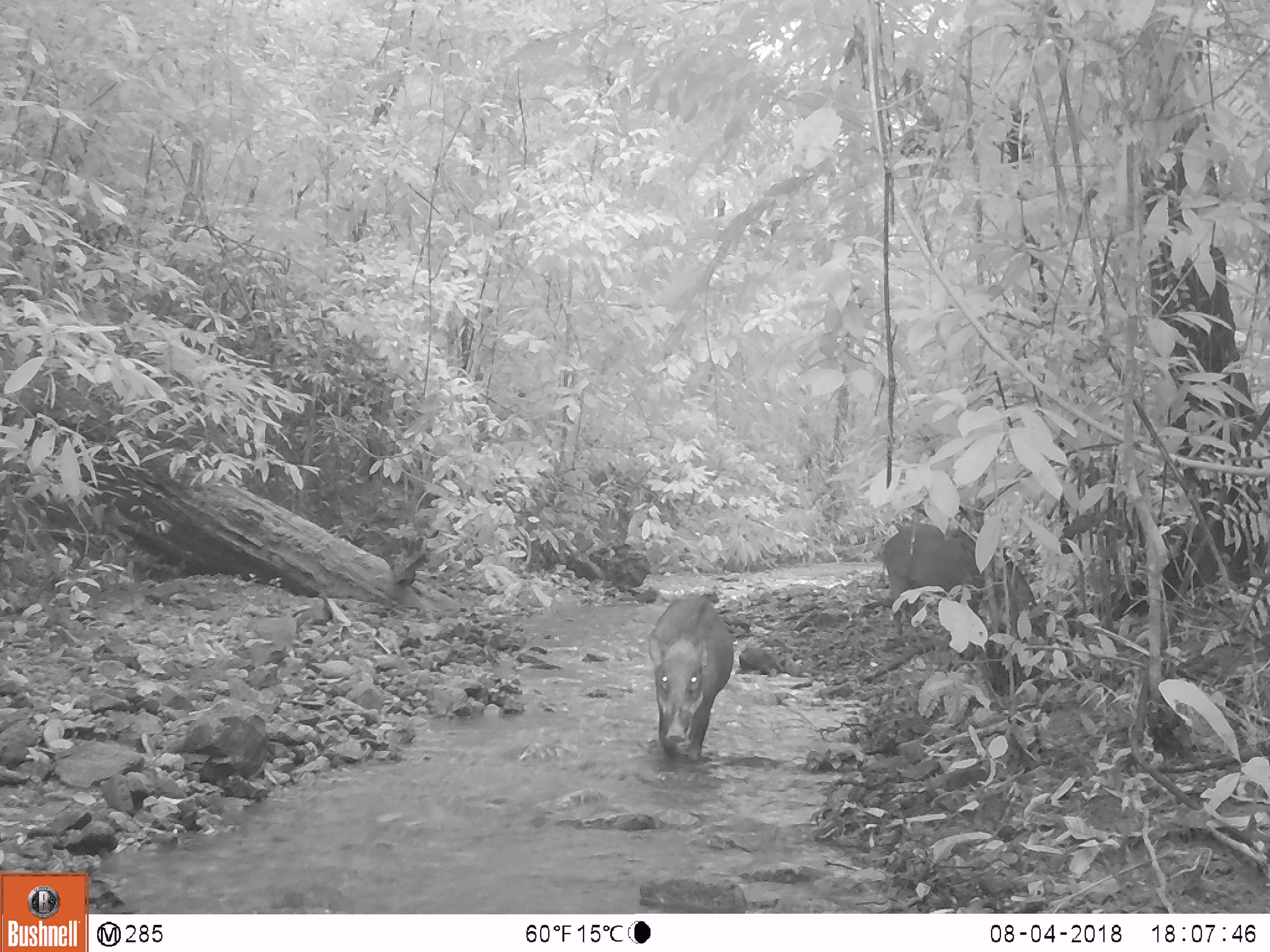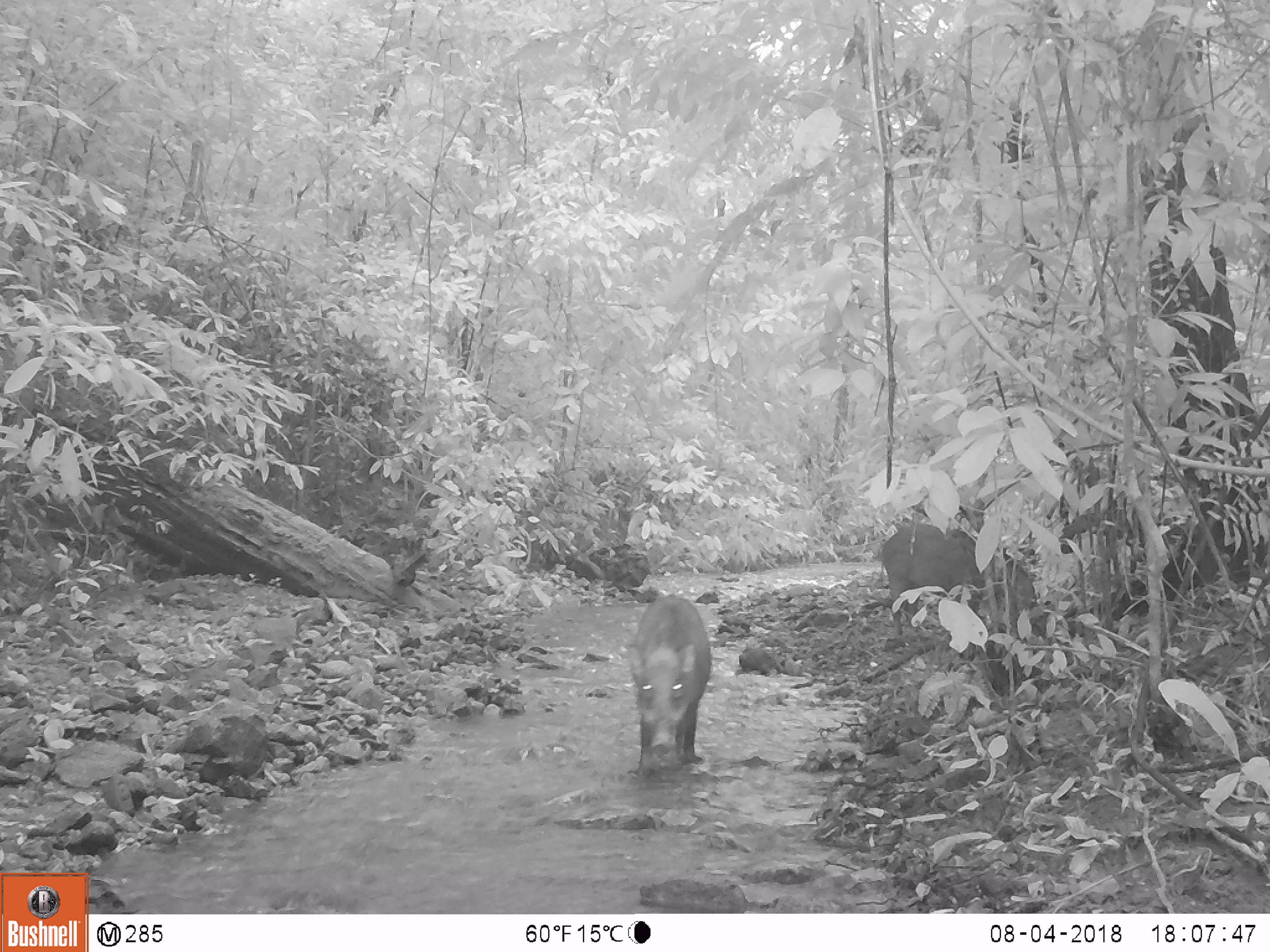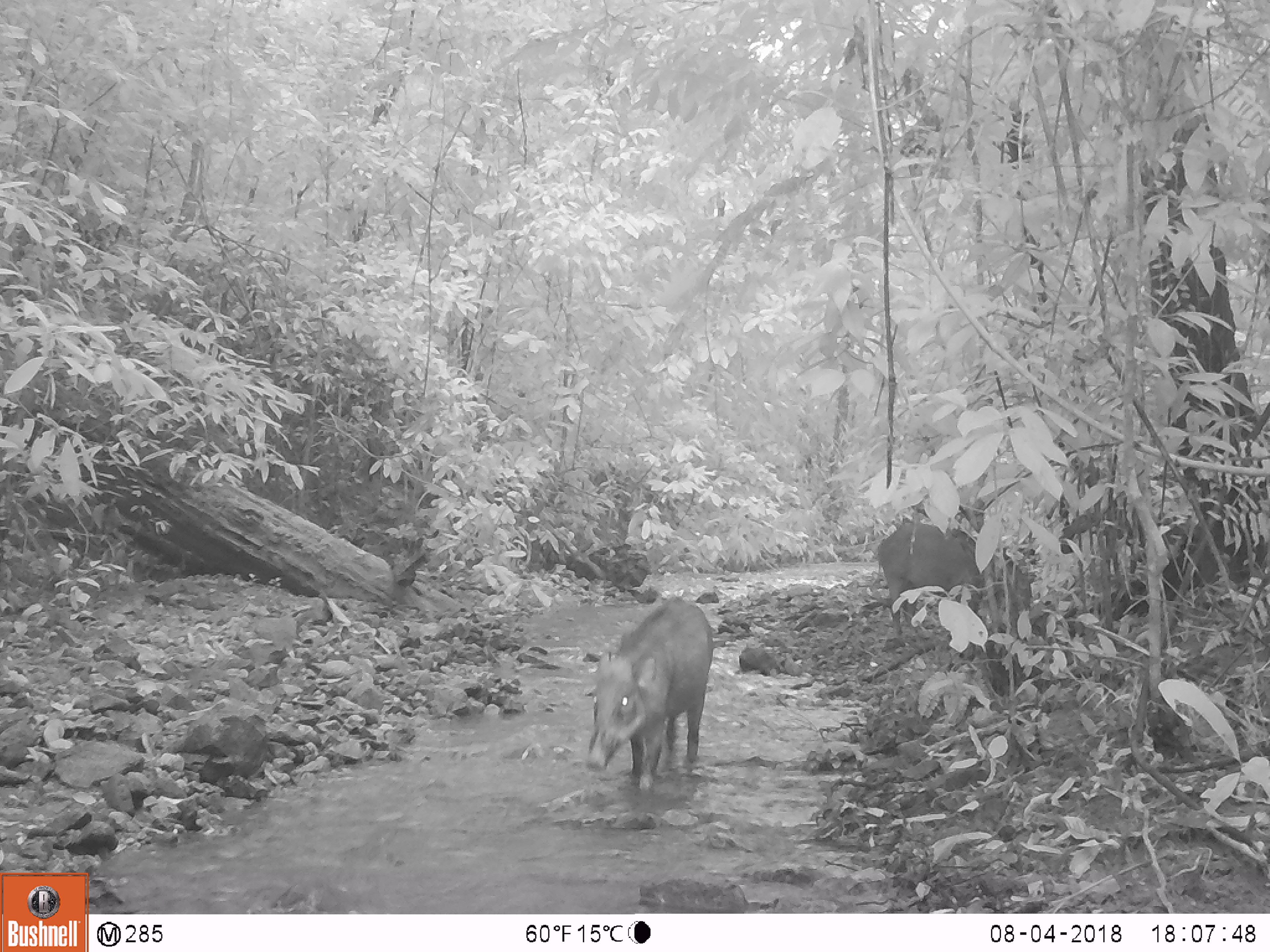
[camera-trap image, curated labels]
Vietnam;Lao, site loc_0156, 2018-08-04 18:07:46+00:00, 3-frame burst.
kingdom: Animalia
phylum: Chordata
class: Mammalia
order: Artiodactyla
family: Suidae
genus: Sus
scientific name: Sus scrofa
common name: eurasian wild pig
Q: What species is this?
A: Eurasian wild pig (Sus scrofa).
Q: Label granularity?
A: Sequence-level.